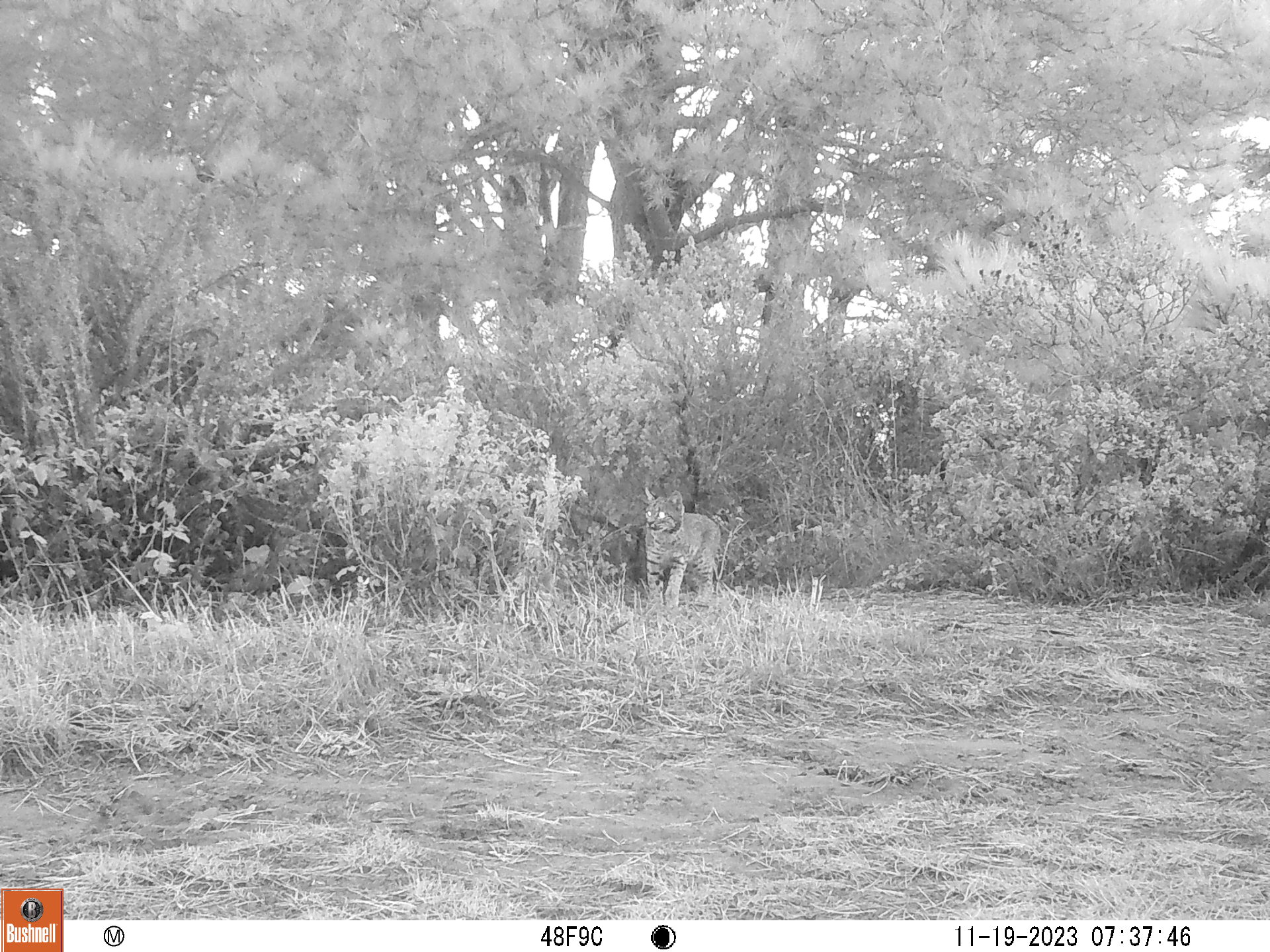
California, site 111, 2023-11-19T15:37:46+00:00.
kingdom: Animalia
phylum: Chordata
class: Mammalia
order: Carnivora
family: Felidae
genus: Lynx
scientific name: Lynx rufus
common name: bobcat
Bobcat (Lynx rufus).